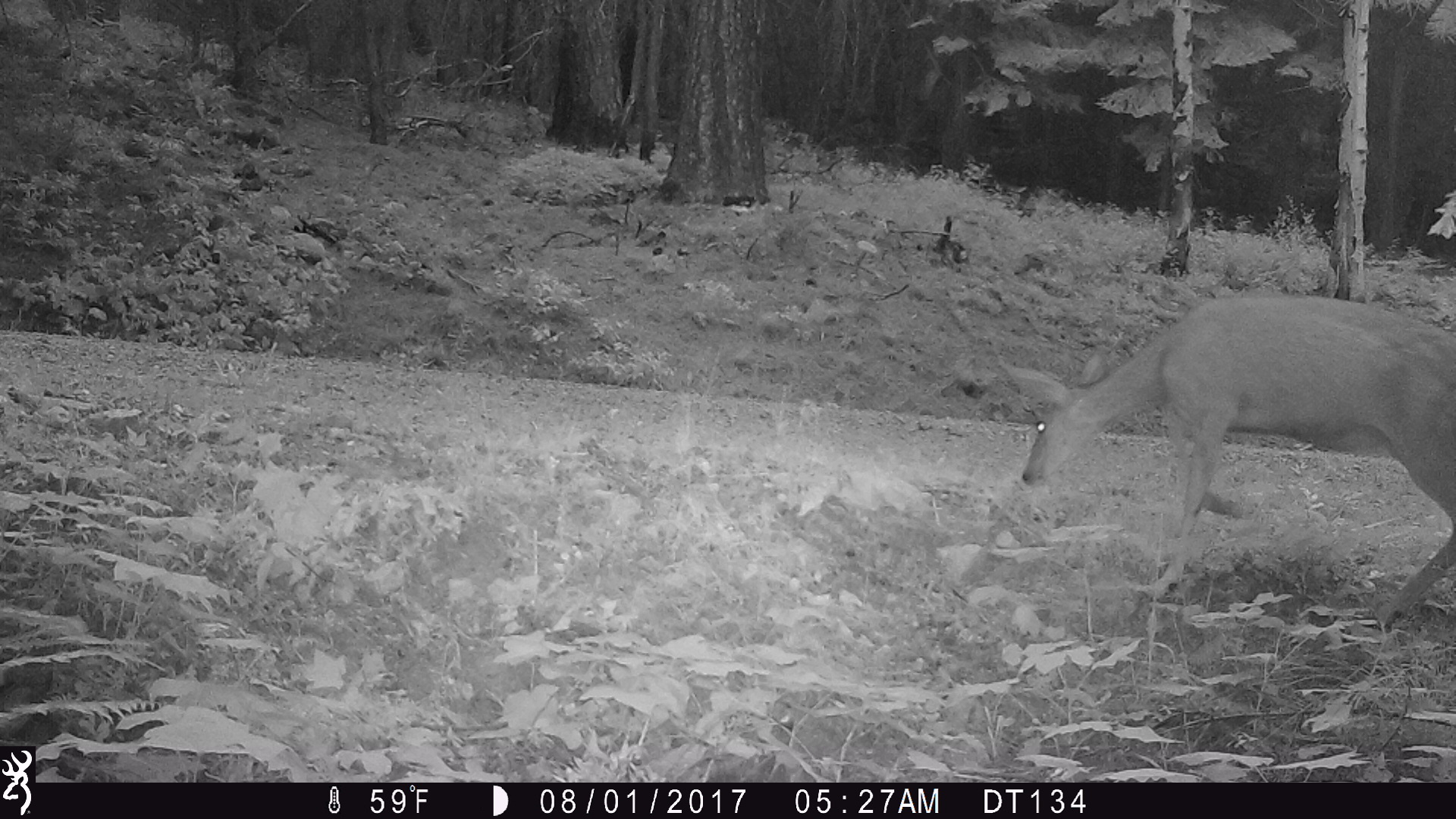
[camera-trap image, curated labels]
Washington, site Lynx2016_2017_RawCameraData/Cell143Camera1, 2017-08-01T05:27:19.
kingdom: Animalia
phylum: Chordata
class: Mammalia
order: Artiodactyla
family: Cervidae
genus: Odocoileus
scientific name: Odocoileus hemionus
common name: mule deer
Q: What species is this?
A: Odocoileus hemionus (mule deer).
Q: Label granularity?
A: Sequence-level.